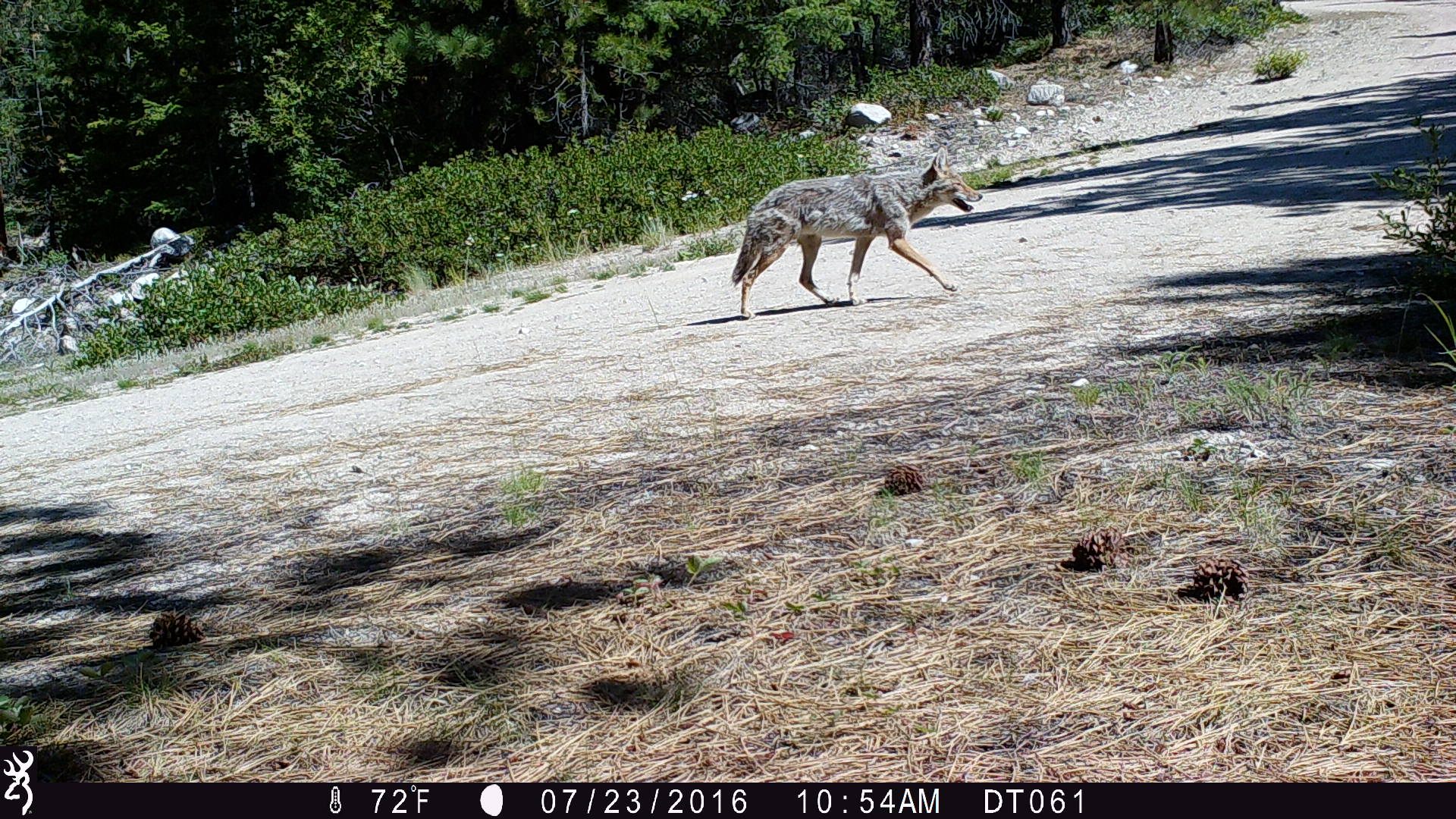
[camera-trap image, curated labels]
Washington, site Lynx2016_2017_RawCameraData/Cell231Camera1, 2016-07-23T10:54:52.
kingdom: Animalia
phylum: Chordata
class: Mammalia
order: Carnivora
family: Canidae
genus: Canis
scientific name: Canis latrans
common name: coyote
Canis latrans (coyote). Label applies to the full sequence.